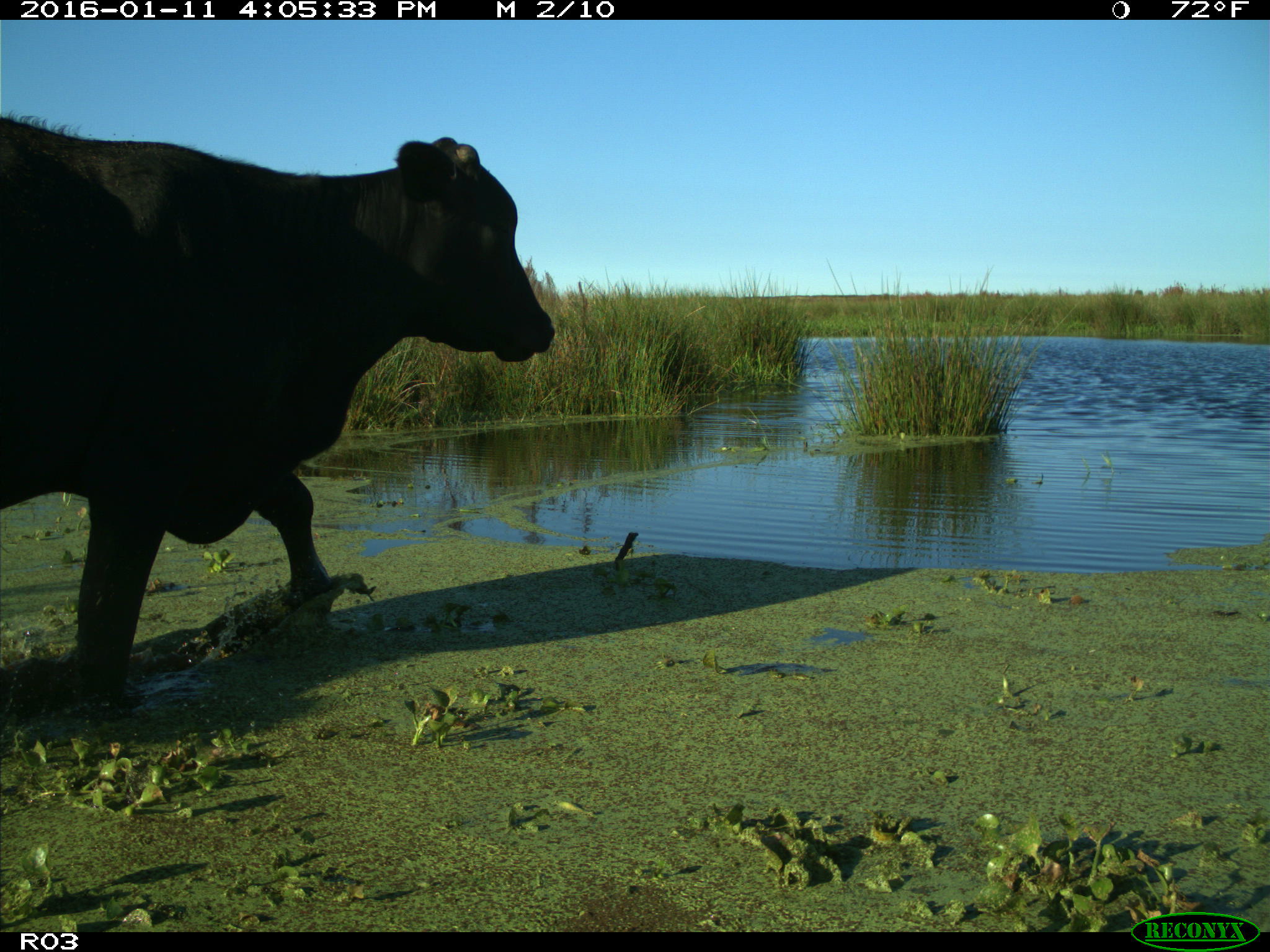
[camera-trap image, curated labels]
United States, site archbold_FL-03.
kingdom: Animalia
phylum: Chordata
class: Mammalia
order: Artiodactyla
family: Bovidae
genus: Bos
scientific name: Bos taurus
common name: domestic cow